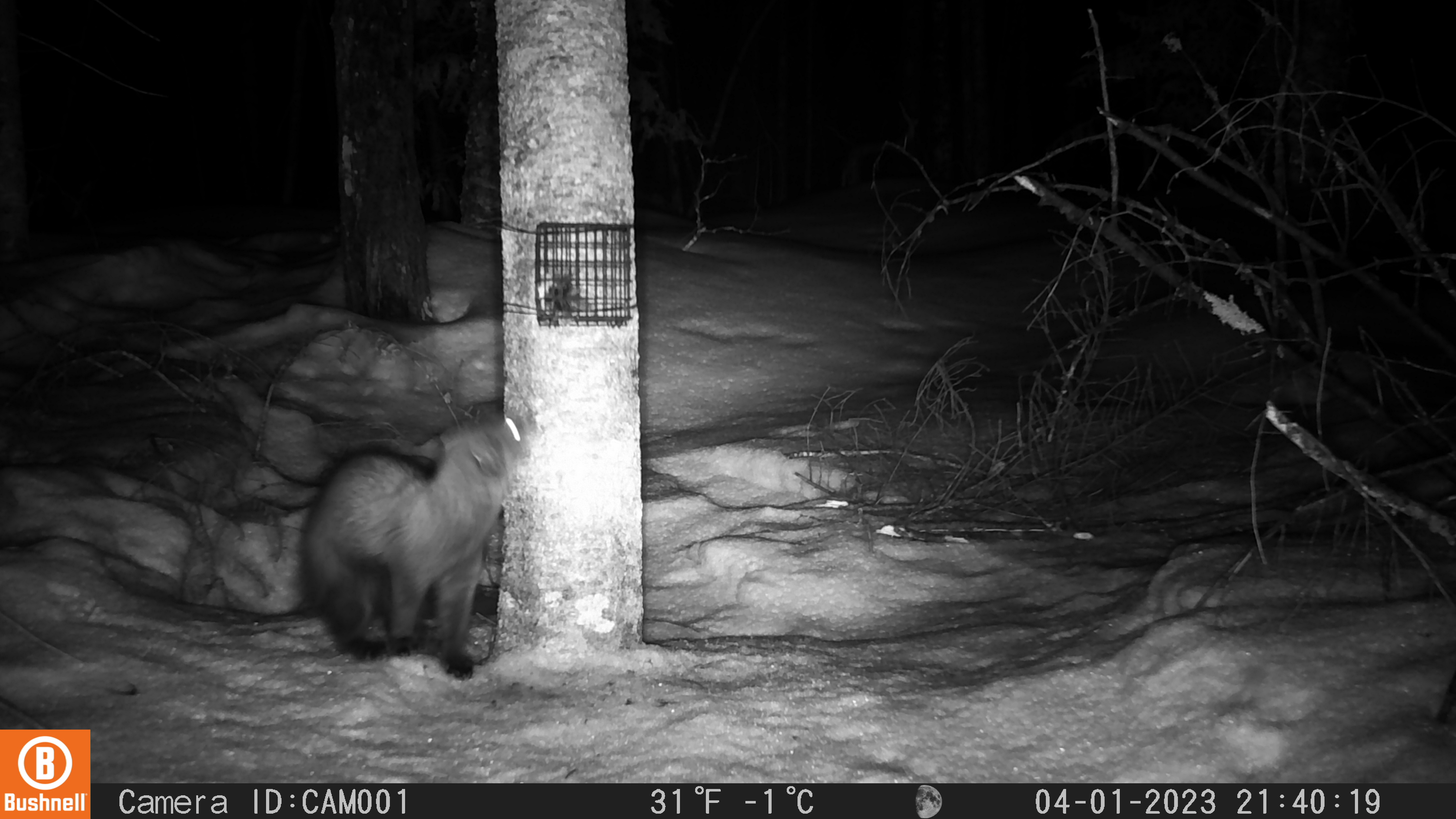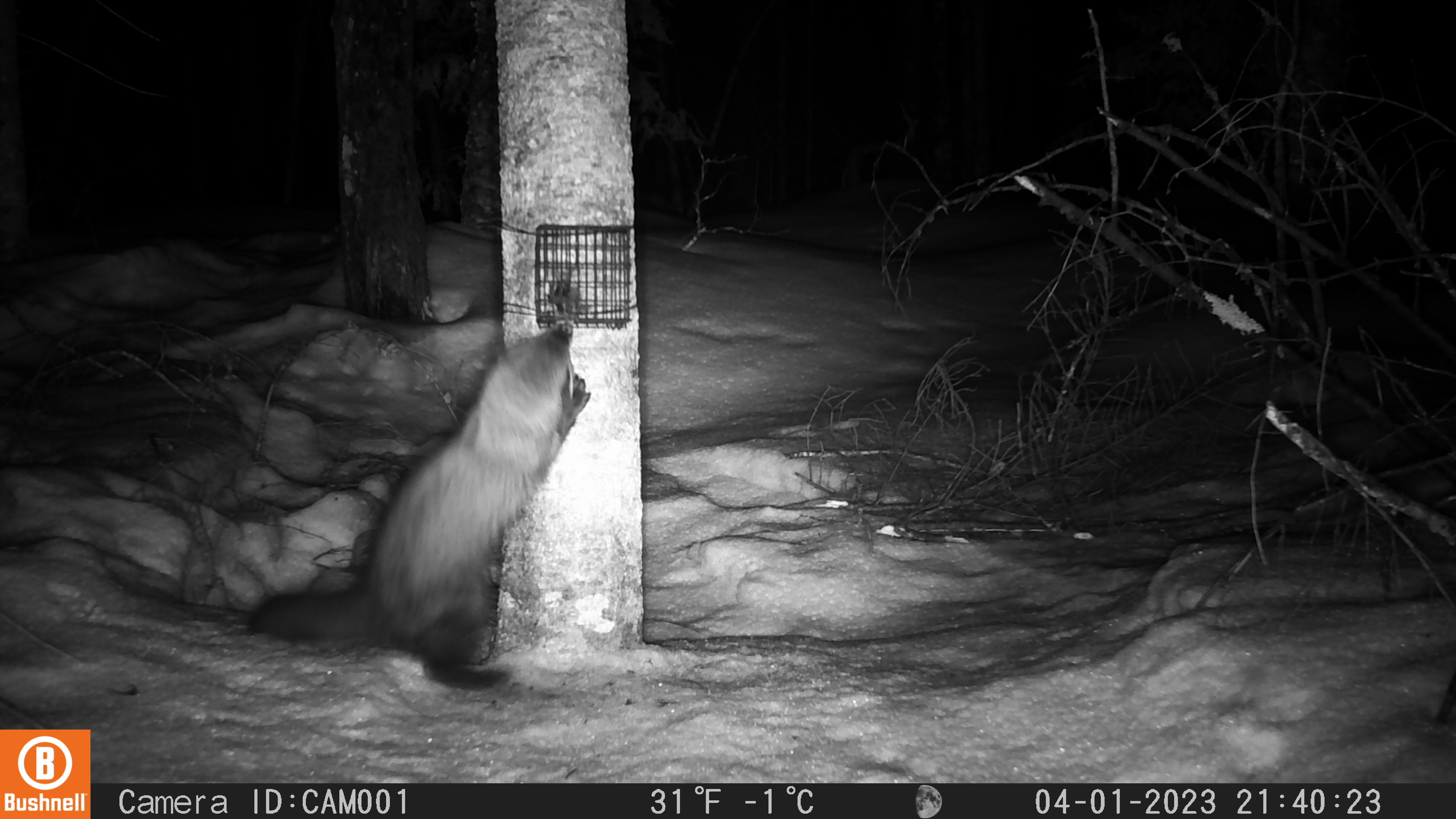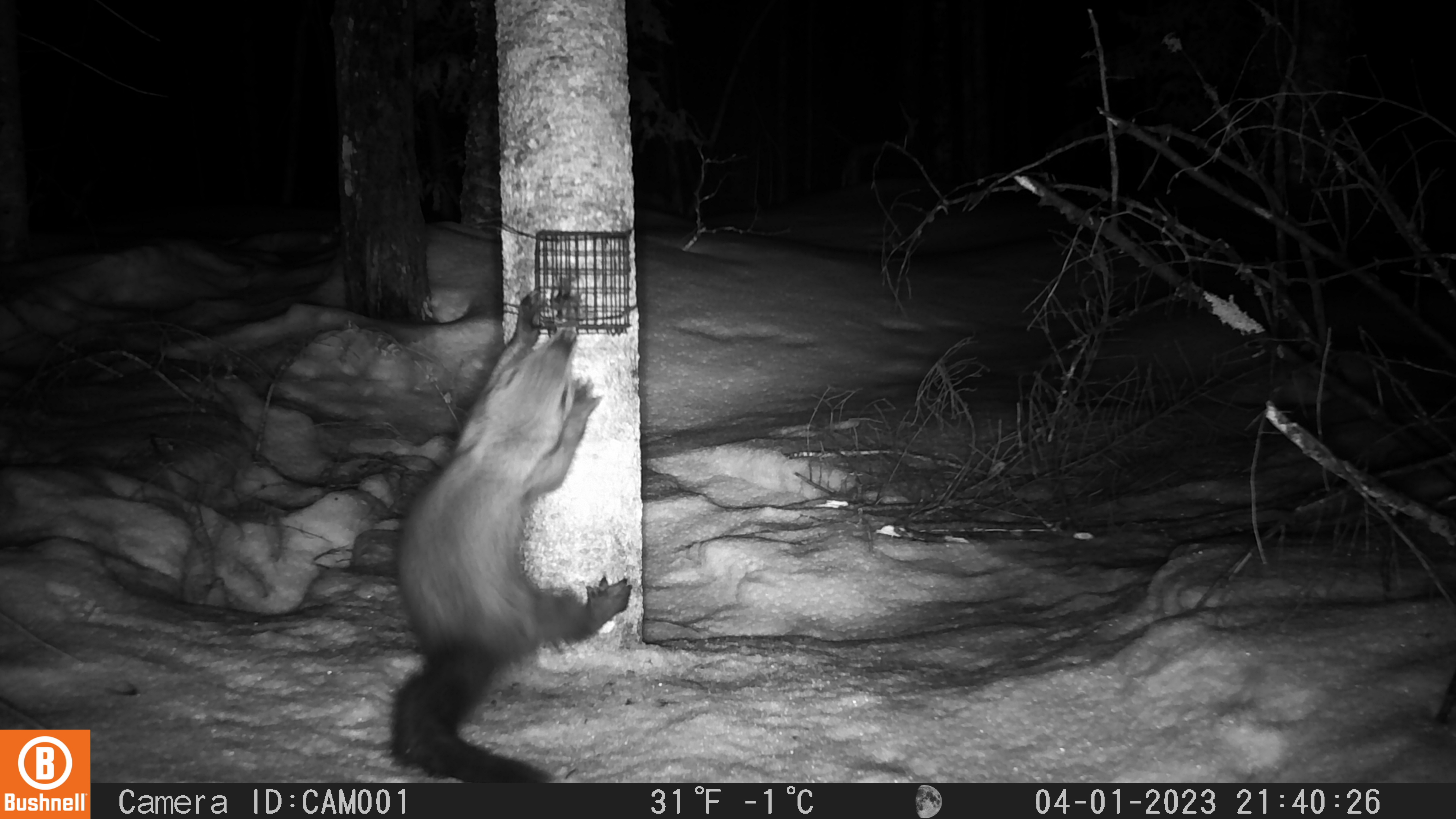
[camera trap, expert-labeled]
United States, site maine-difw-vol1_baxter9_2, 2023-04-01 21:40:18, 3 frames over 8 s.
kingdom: Animalia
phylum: Chordata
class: Mammalia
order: Carnivora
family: Mustelidae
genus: Pekania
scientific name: Pekania pennanti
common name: fisher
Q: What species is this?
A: Fisher (Pekania pennanti).